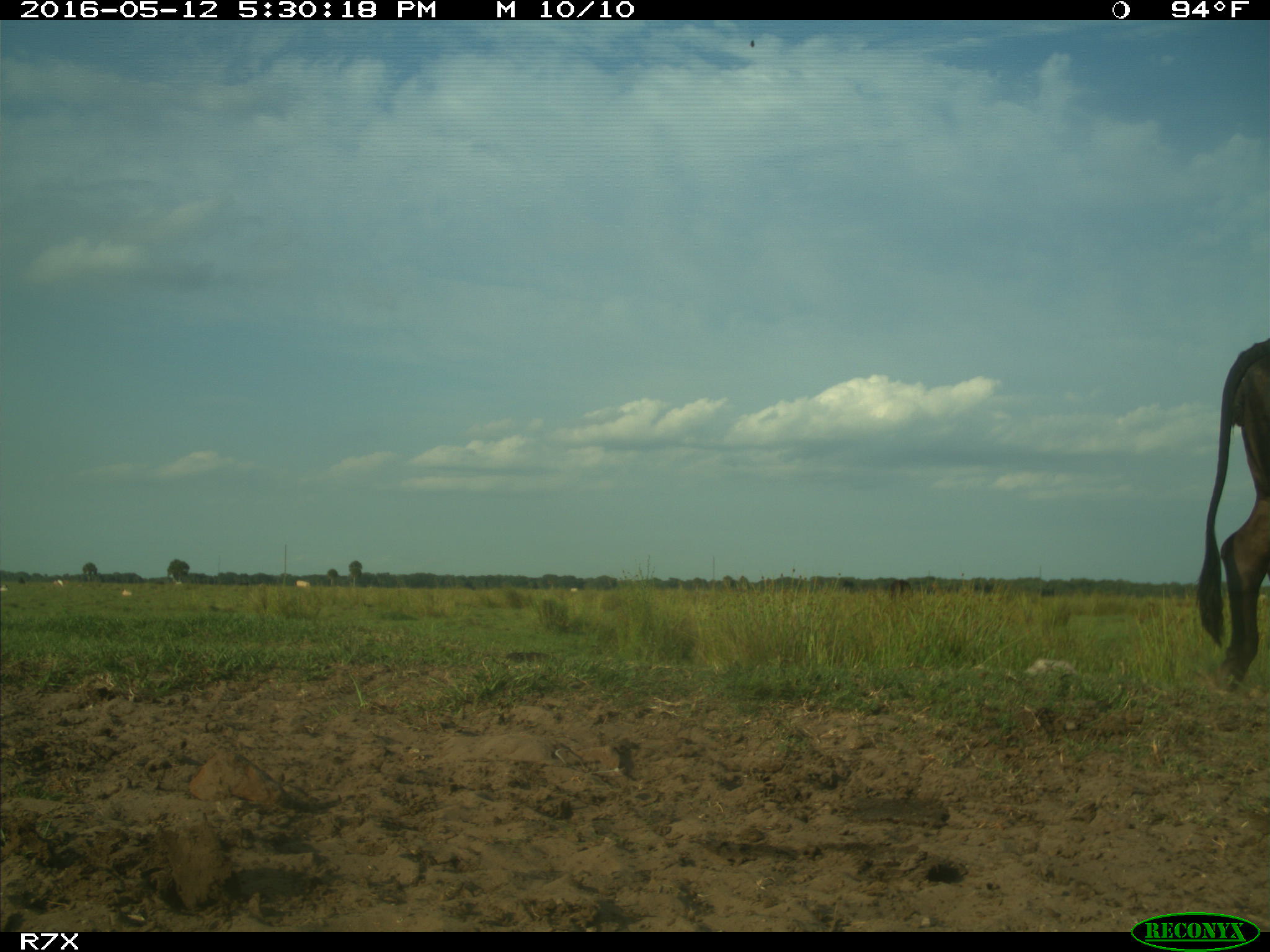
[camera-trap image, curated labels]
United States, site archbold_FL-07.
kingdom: Animalia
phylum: Chordata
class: Mammalia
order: Artiodactyla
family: Bovidae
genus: Bos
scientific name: Bos taurus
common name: domestic cow